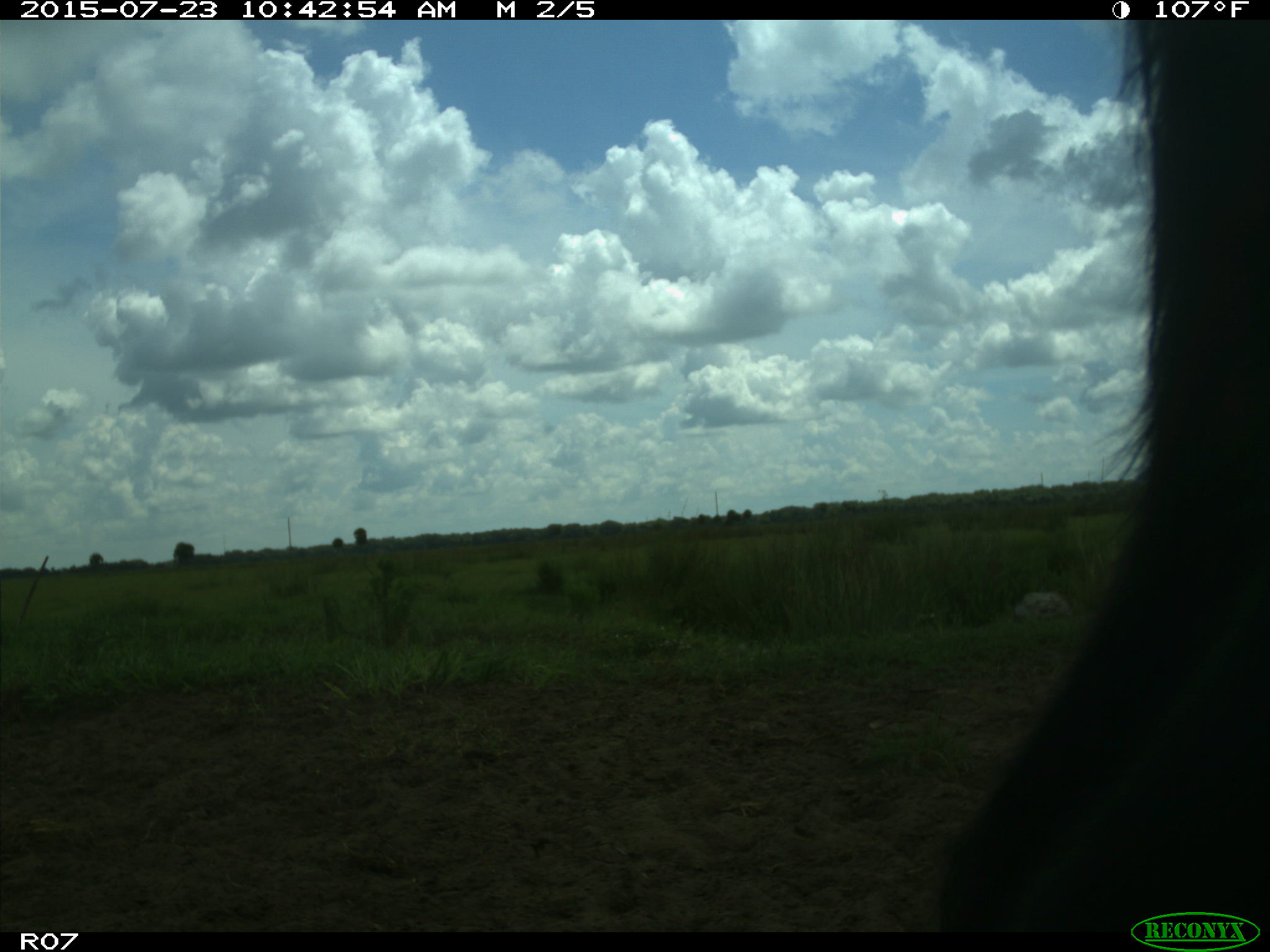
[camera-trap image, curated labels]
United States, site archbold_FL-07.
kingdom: Animalia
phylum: Chordata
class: Mammalia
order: Artiodactyla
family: Bovidae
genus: Bos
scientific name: Bos taurus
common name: domestic cow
Bos taurus (domestic cow).